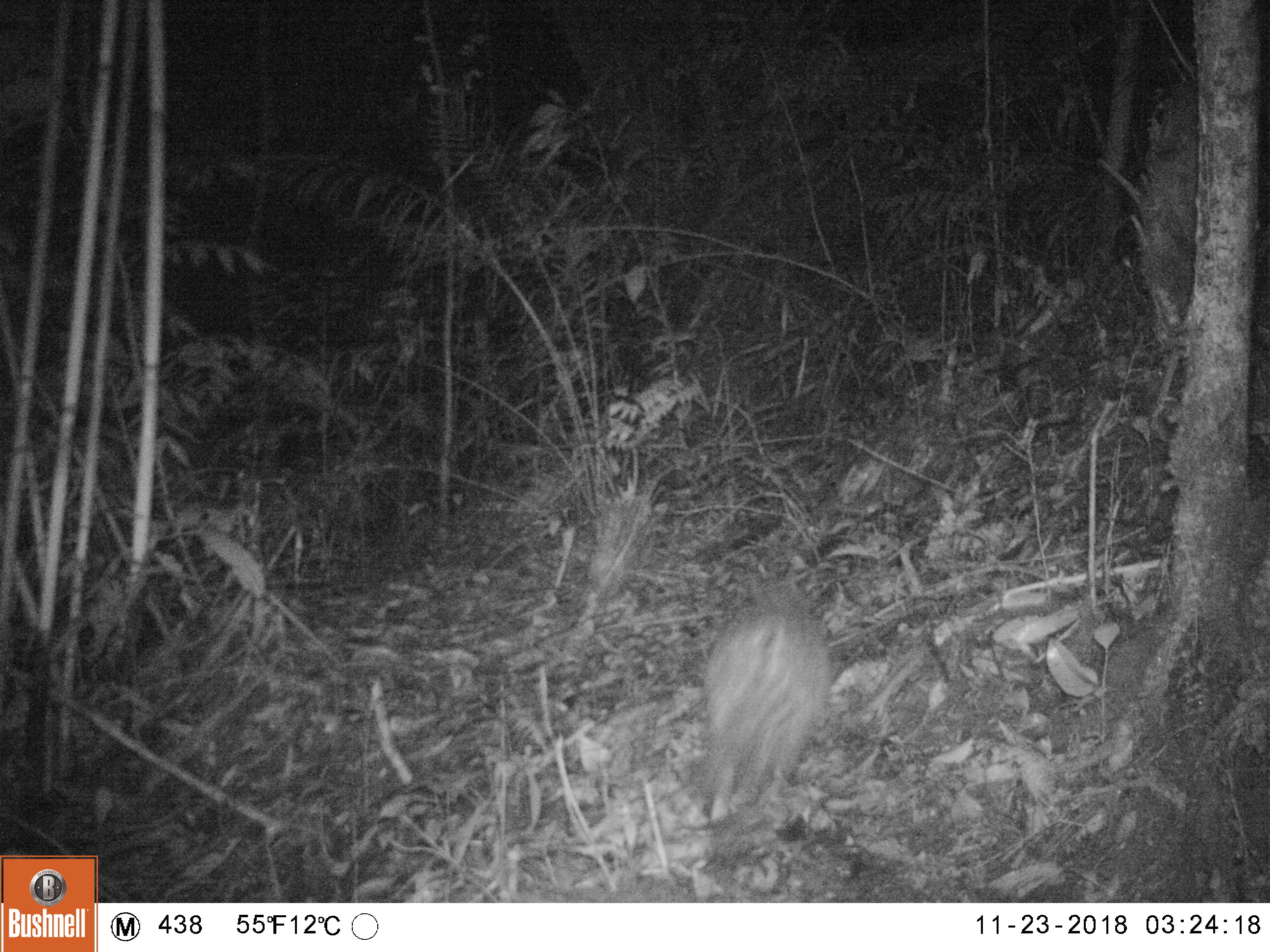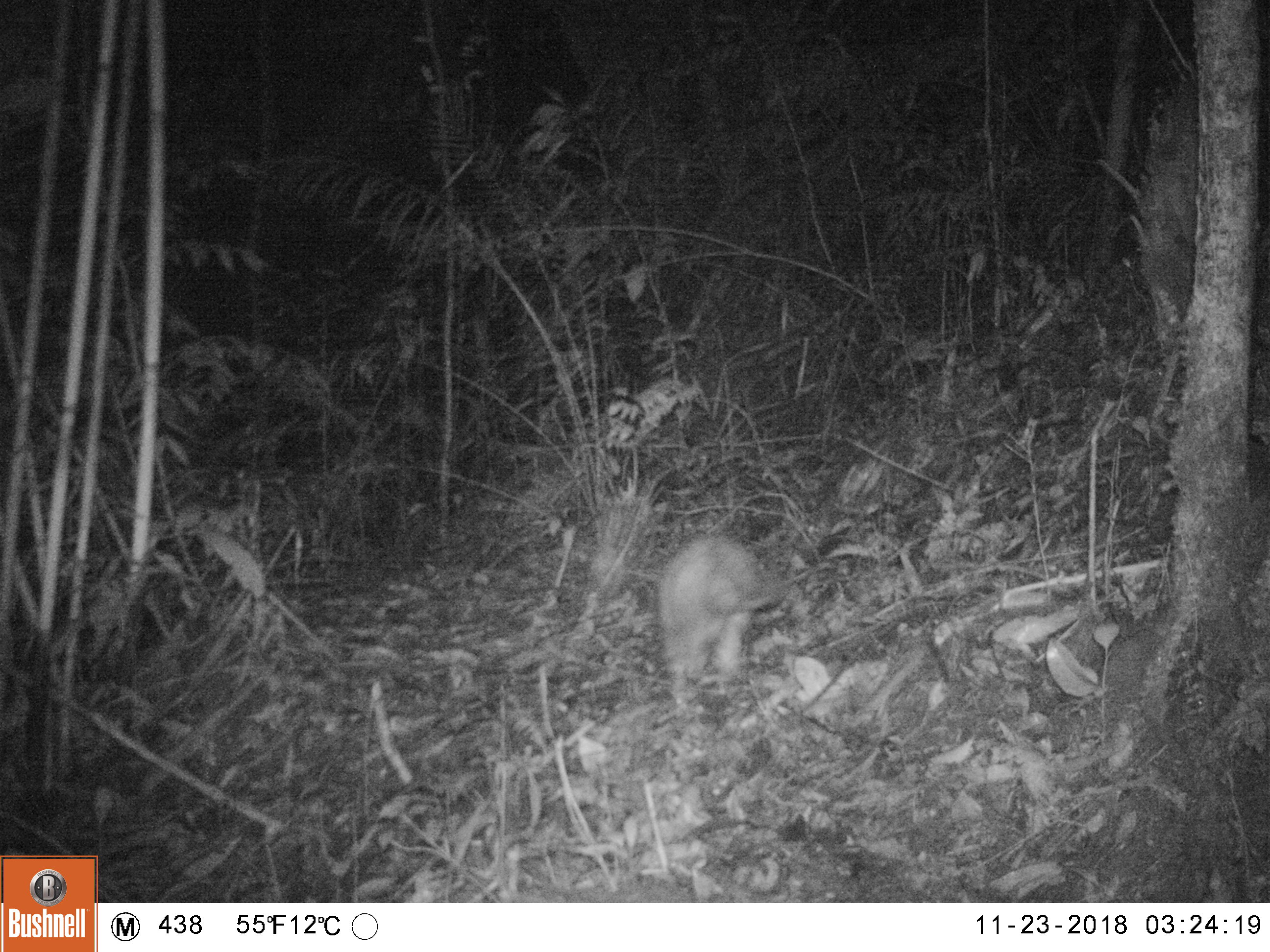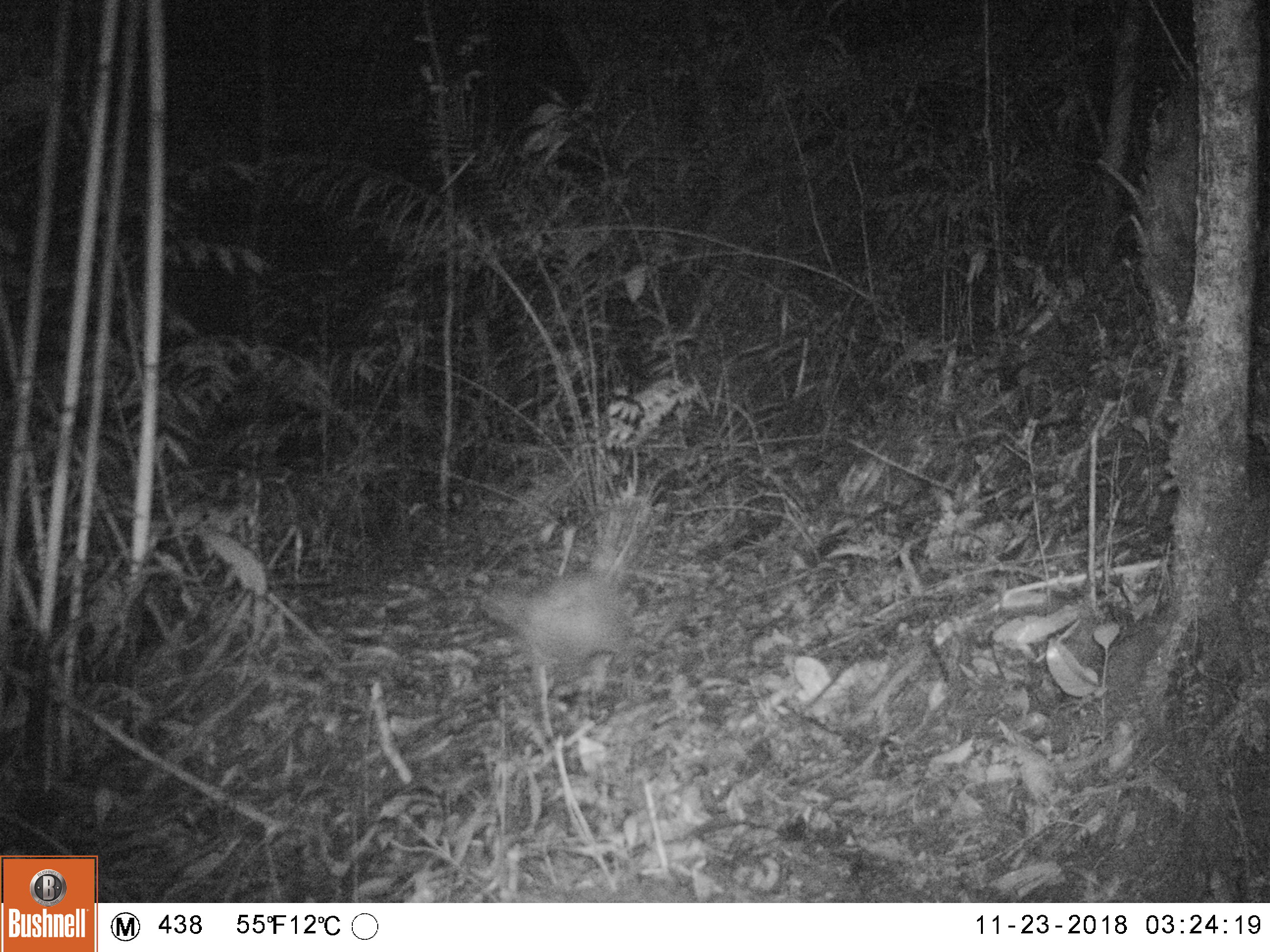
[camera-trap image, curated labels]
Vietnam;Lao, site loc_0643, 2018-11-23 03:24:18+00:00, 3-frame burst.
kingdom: Animalia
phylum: Chordata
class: Mammalia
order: Rodentia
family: Hystricidae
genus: Atherurus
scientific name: Atherurus macrourus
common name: asiatic brush-tailed porcupine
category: asiatic brush tailed porcupine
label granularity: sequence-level